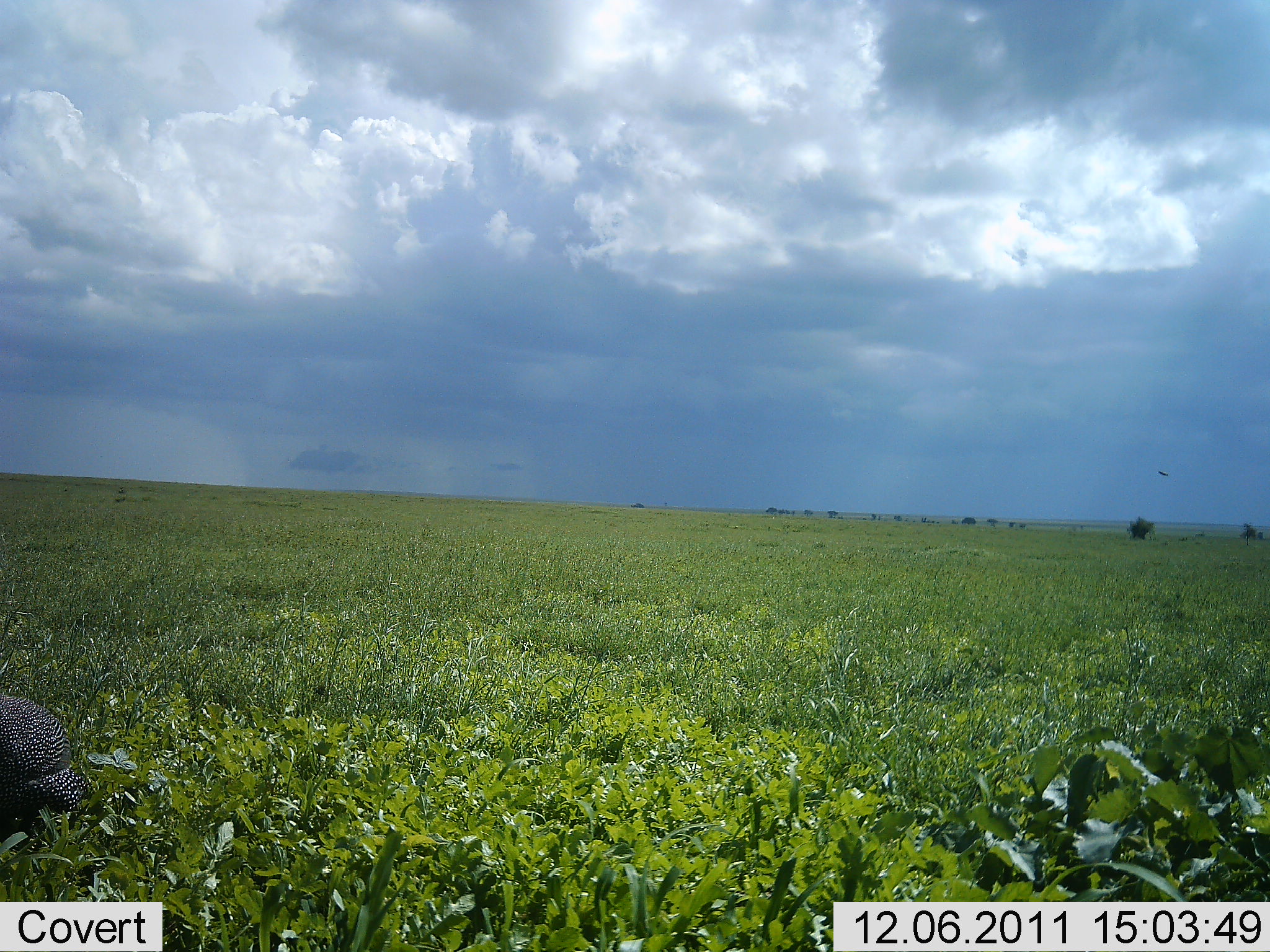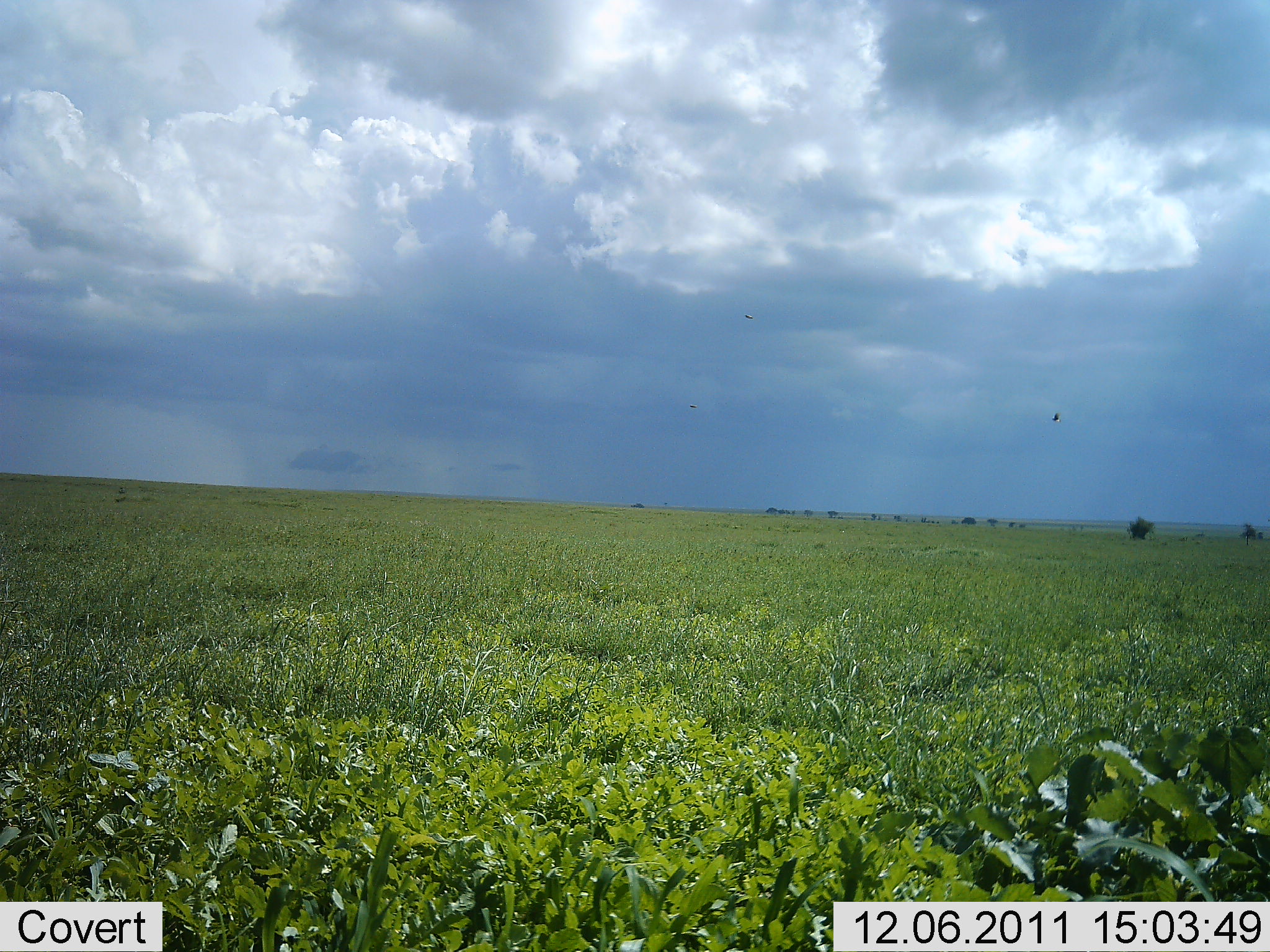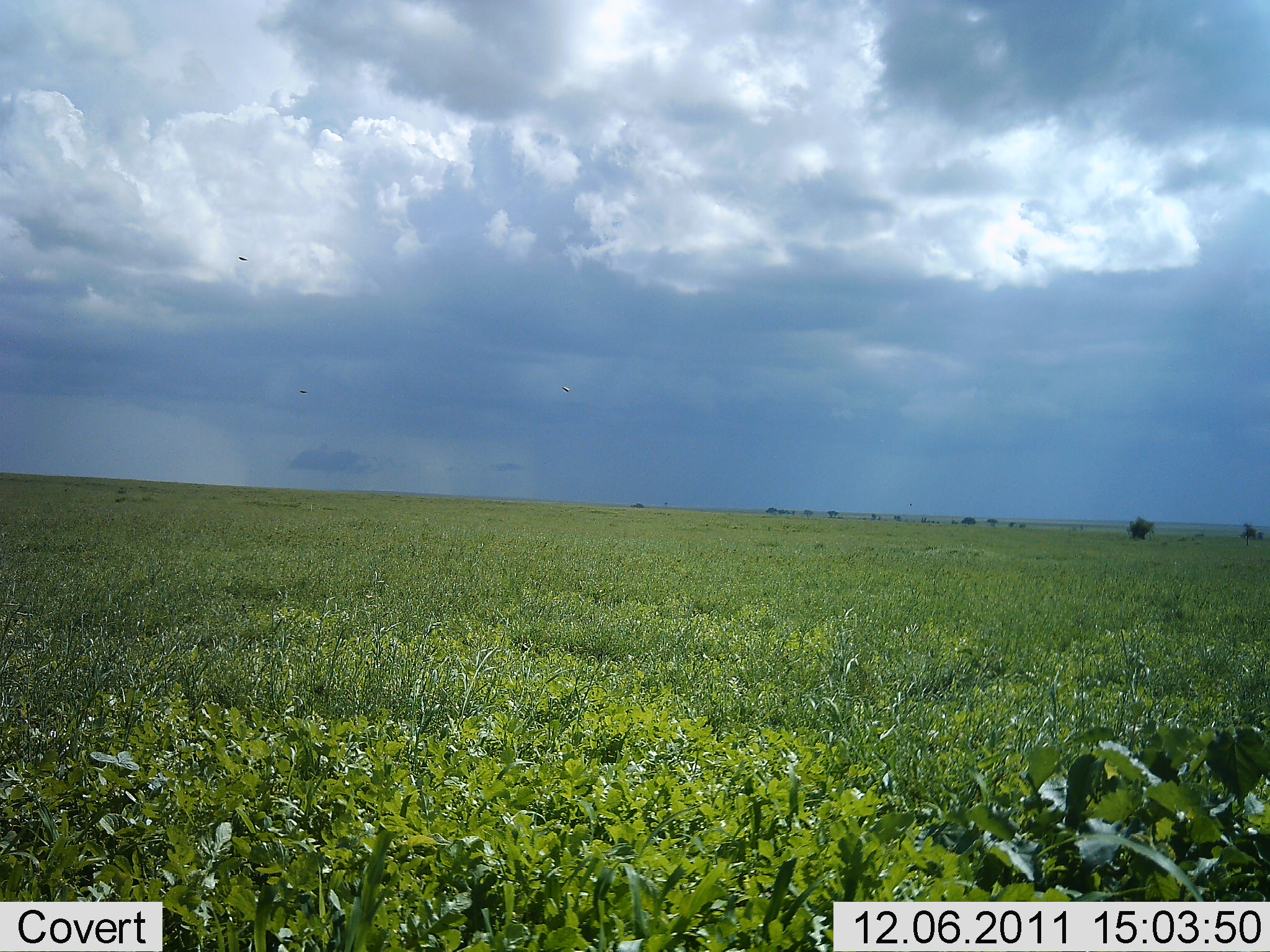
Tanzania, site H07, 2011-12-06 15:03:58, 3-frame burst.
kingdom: Animalia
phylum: Chordata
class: Aves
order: Galliformes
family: Numididae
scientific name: Numididae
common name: guinea fowl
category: guineafowl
Guineafowl (guinea fowl) (Numididae), count 1. Behavior (volunteer vote fractions): standing 17%, resting 0%, moving 83%, interacting 0%. Young present (vote fraction): 0%. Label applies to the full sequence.